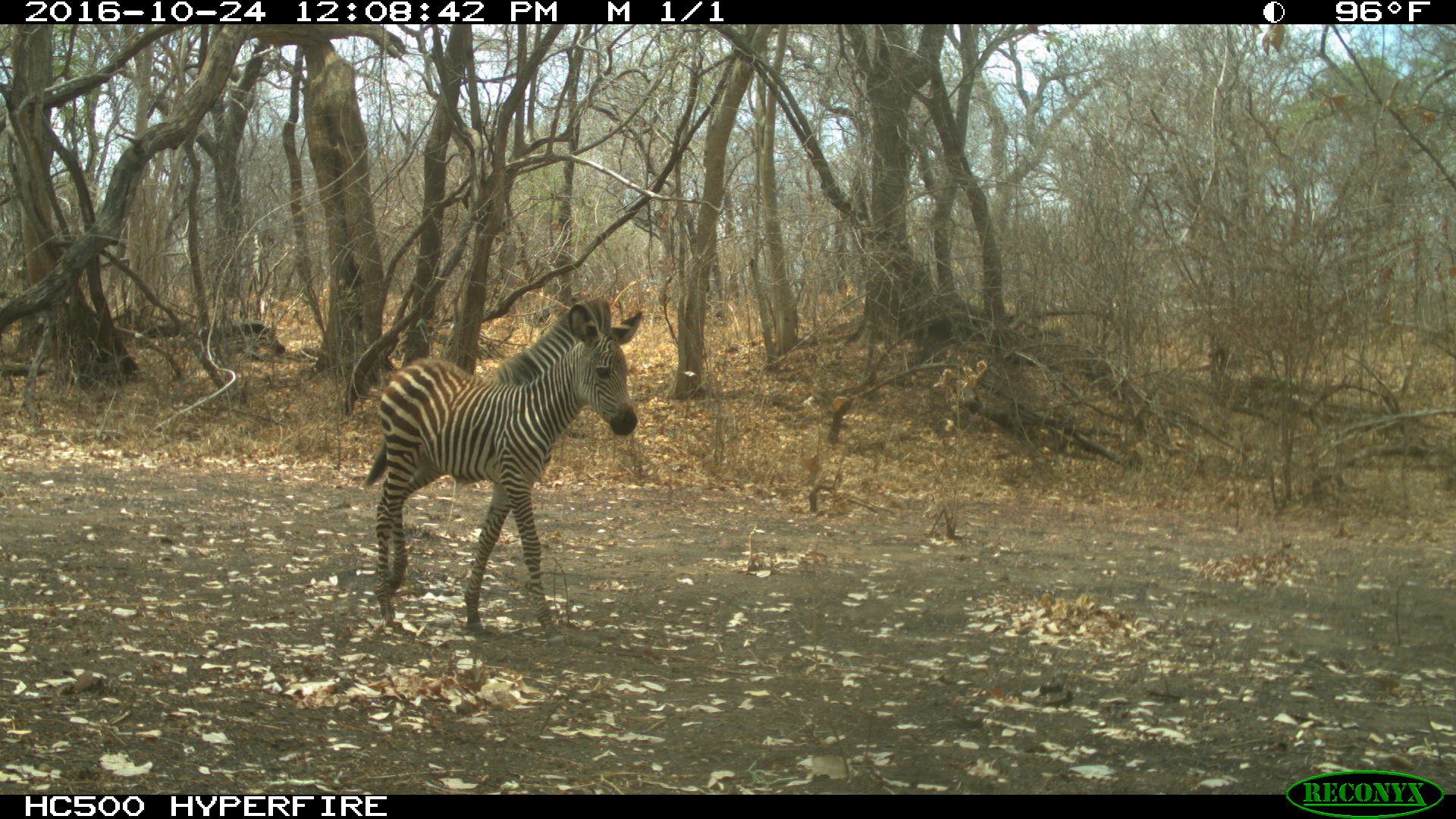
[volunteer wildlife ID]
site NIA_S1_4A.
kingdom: Animalia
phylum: Chordata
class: Mammalia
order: Perissodactyla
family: Equidae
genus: Equus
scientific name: Equus quagga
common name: plains zebra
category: zebraplains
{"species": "zebraplains (plains zebra) (Equus quagga)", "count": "1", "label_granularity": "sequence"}